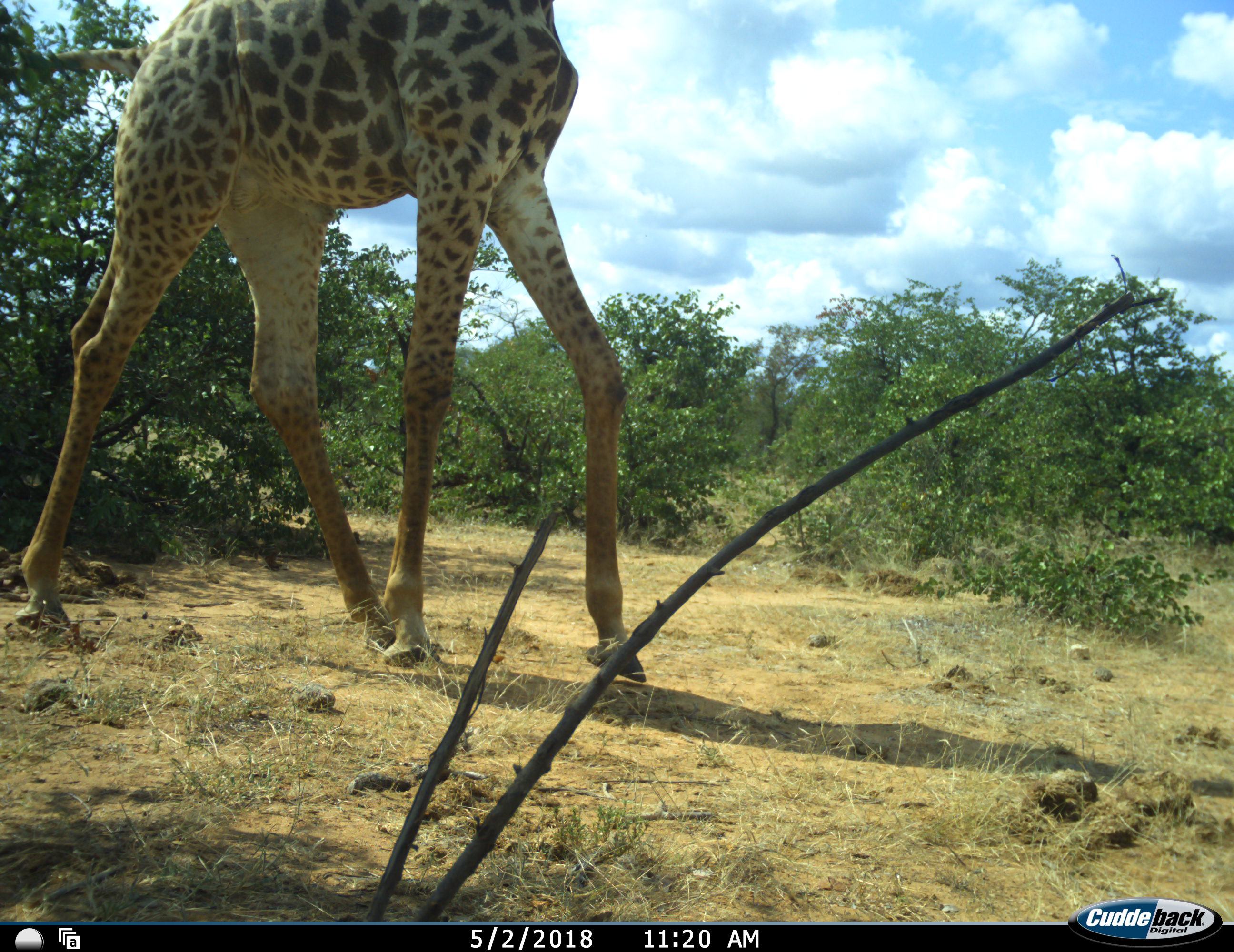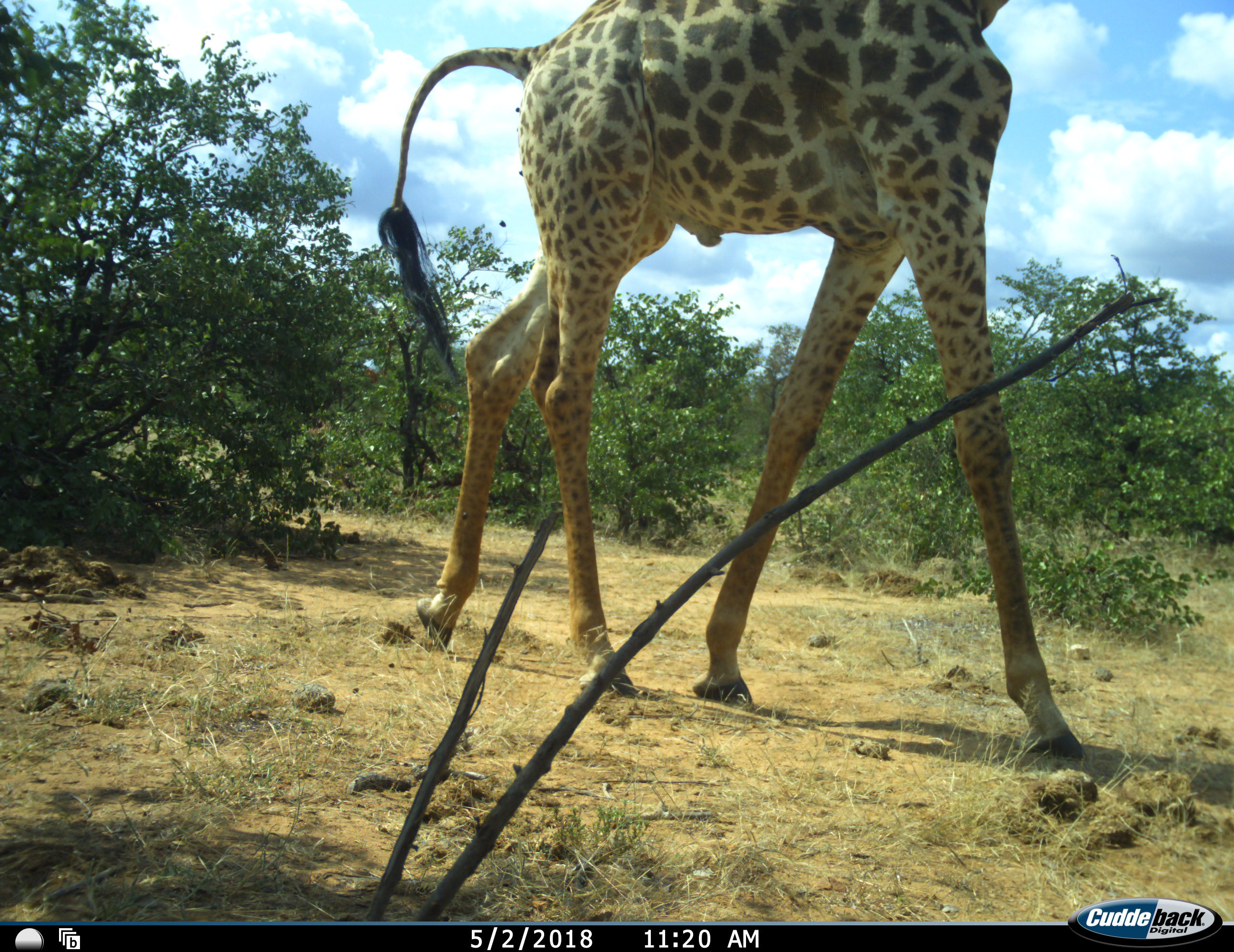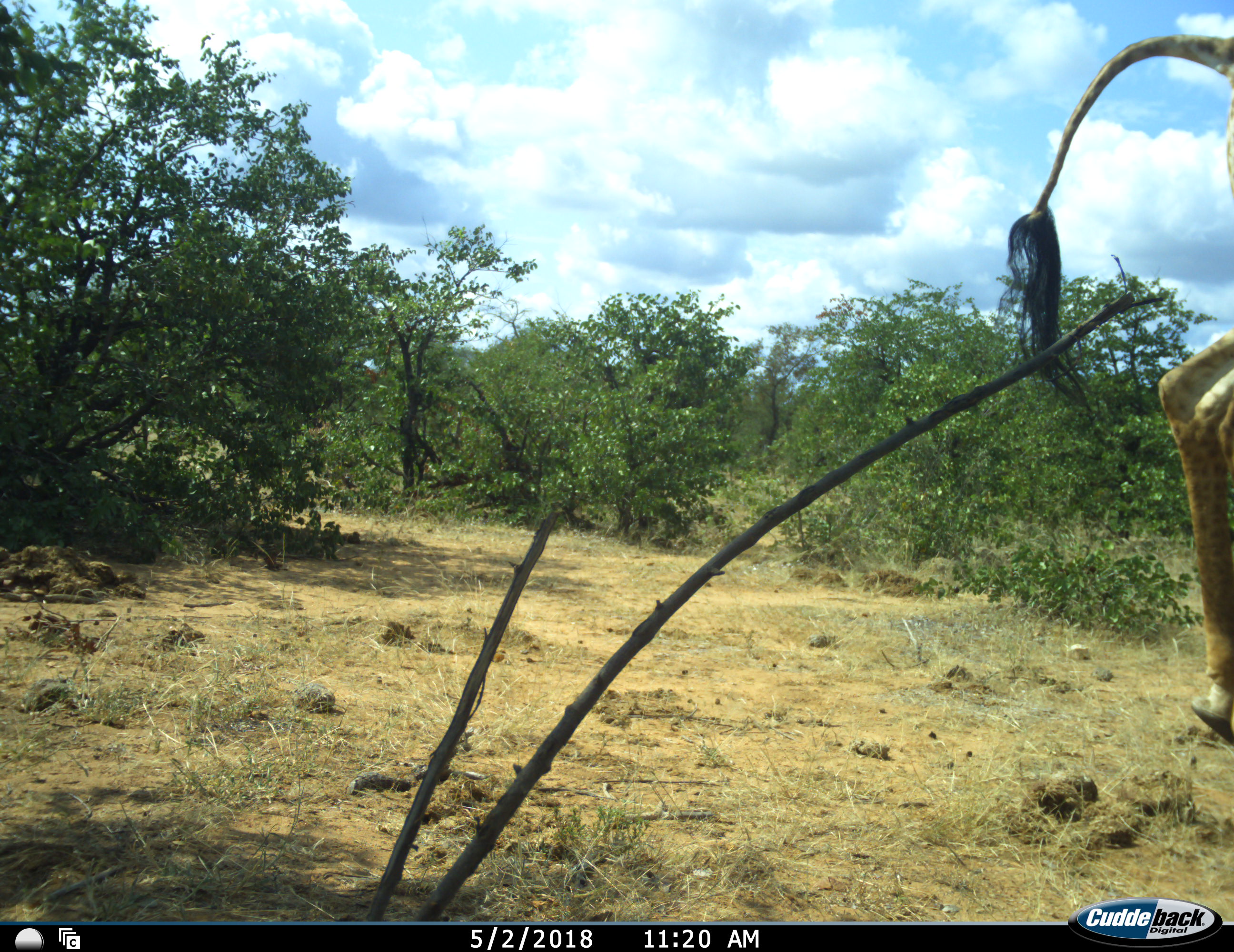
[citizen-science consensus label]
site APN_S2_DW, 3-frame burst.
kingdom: Animalia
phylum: Chordata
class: Mammalia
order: Artiodactyla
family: Giraffidae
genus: Giraffa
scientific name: Giraffa camelopardalis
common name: giraffe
Giraffe (Giraffa camelopardalis), count 1. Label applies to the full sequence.